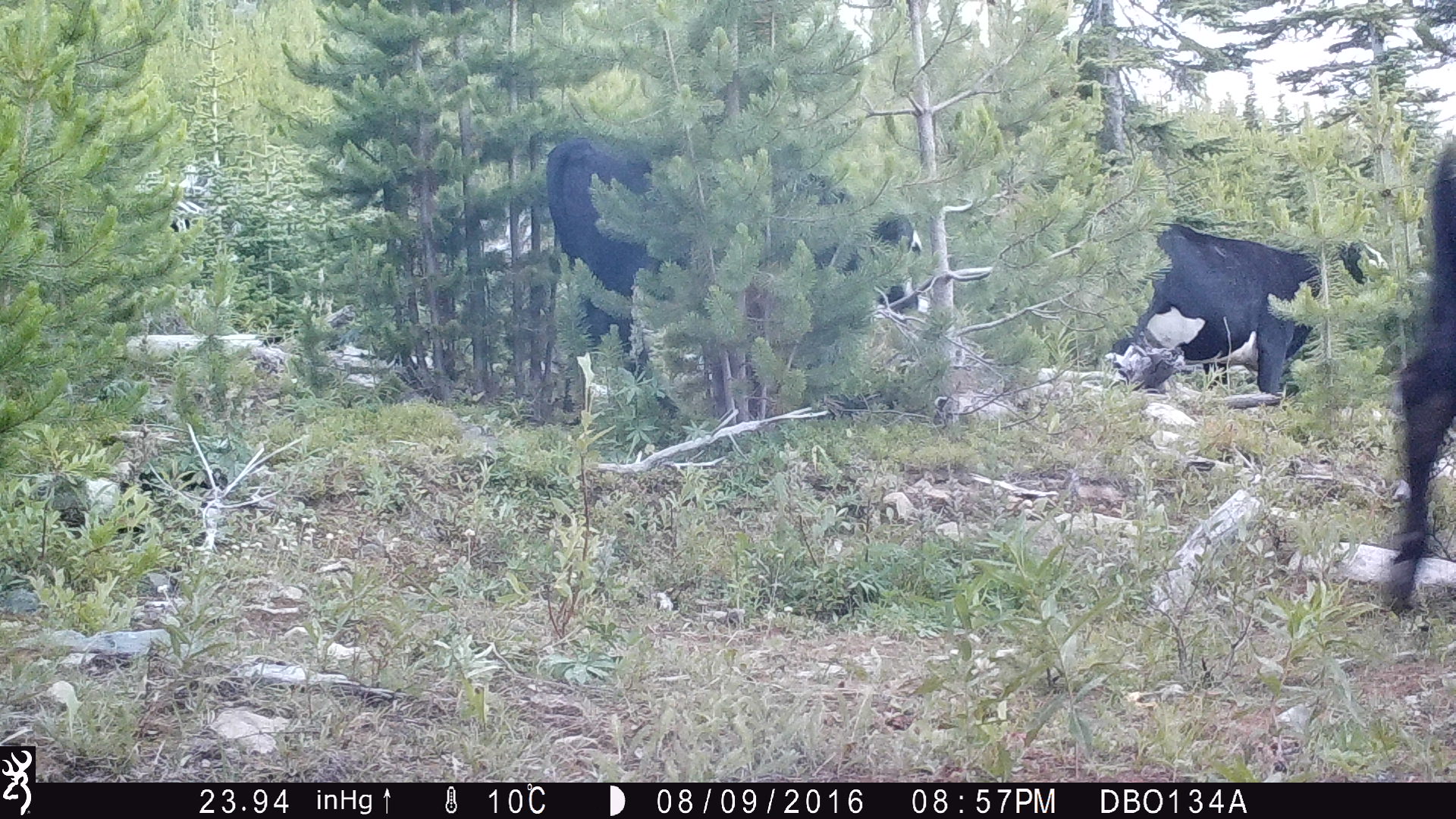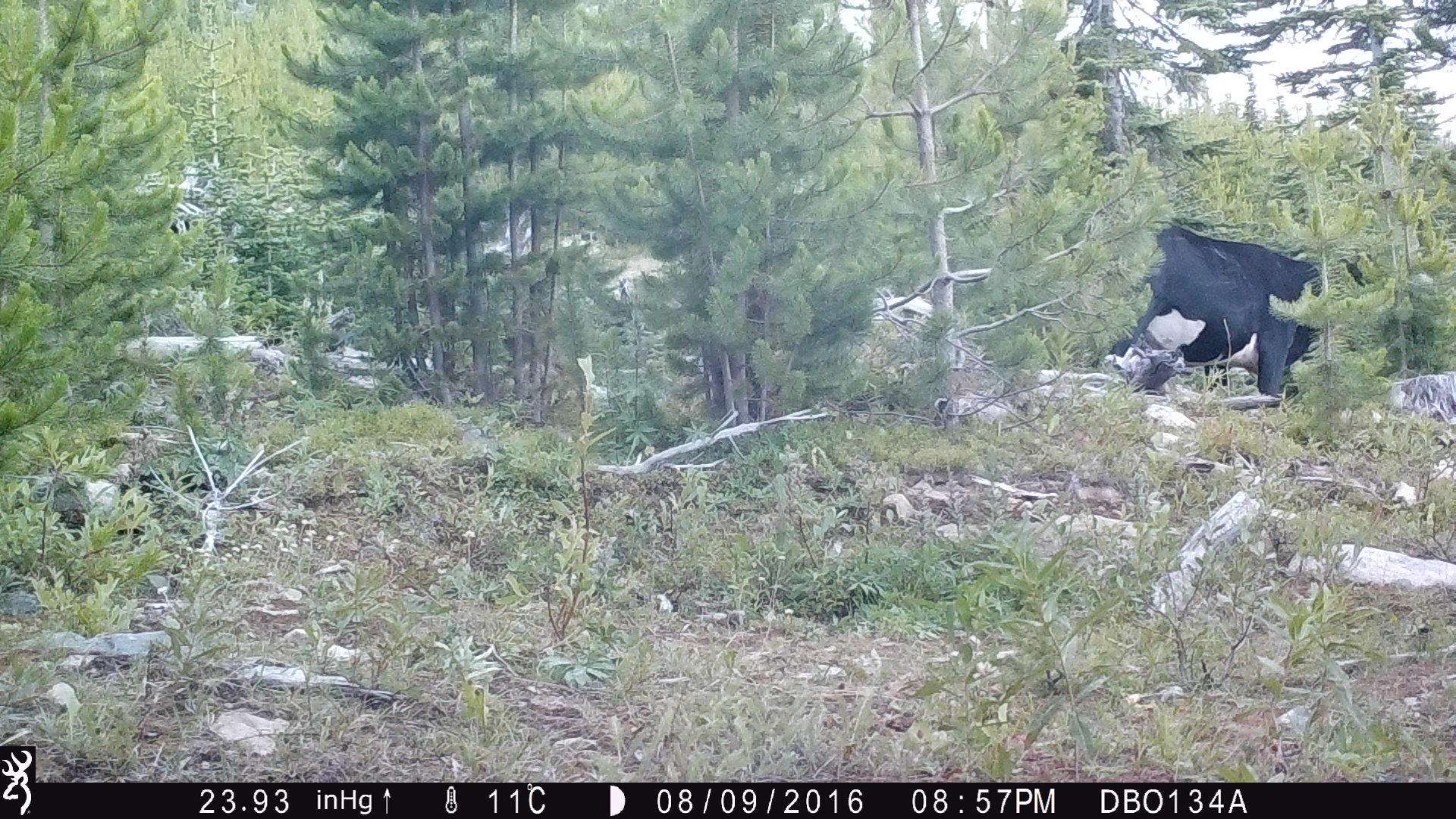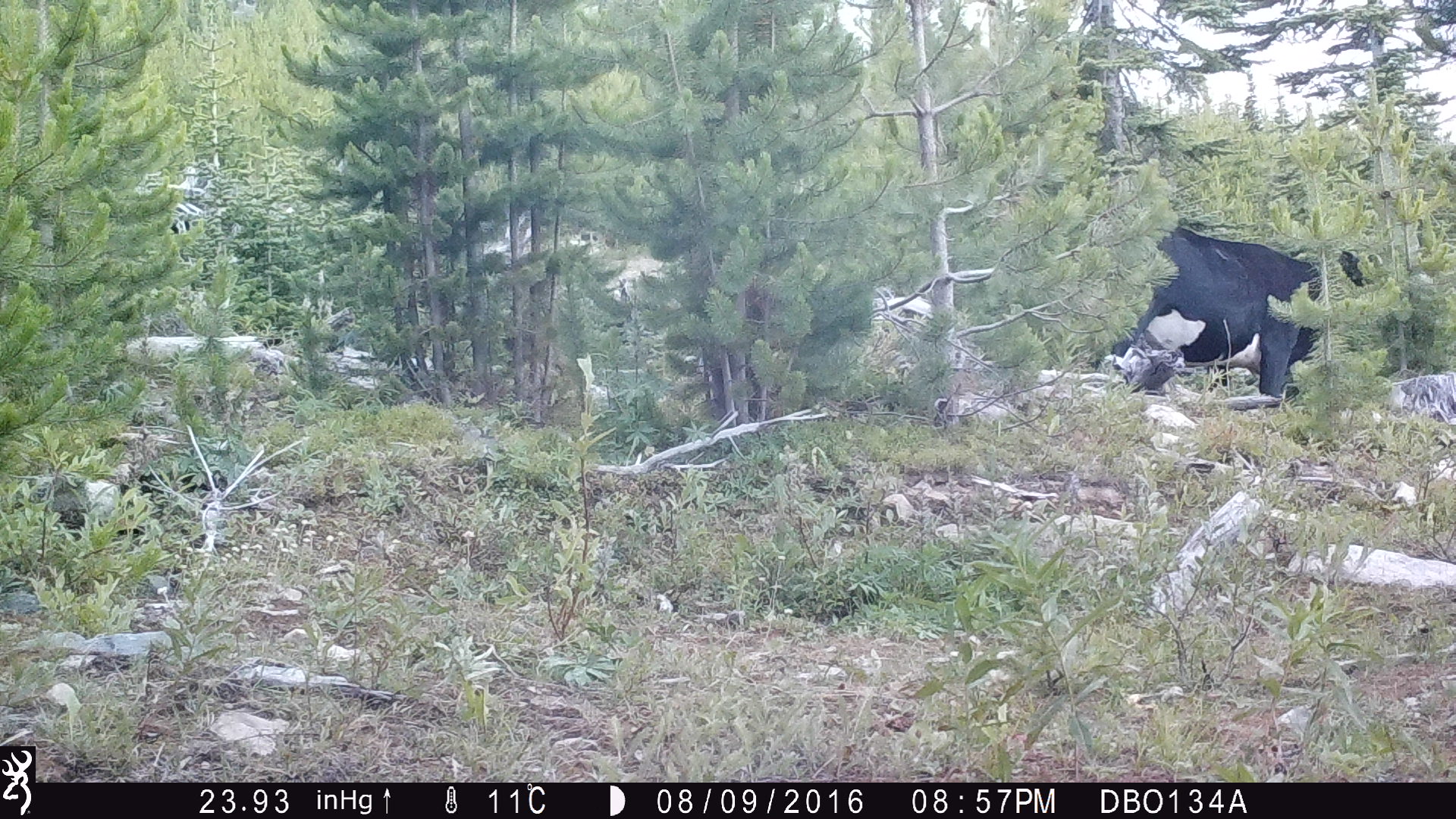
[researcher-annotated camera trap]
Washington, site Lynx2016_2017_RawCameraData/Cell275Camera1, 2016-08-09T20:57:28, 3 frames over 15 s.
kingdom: Animalia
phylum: Chordata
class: Mammalia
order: Artiodactyla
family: Bovidae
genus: Bos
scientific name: Bos taurus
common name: domestic cattle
Domestic cattle (Bos taurus). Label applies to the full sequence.